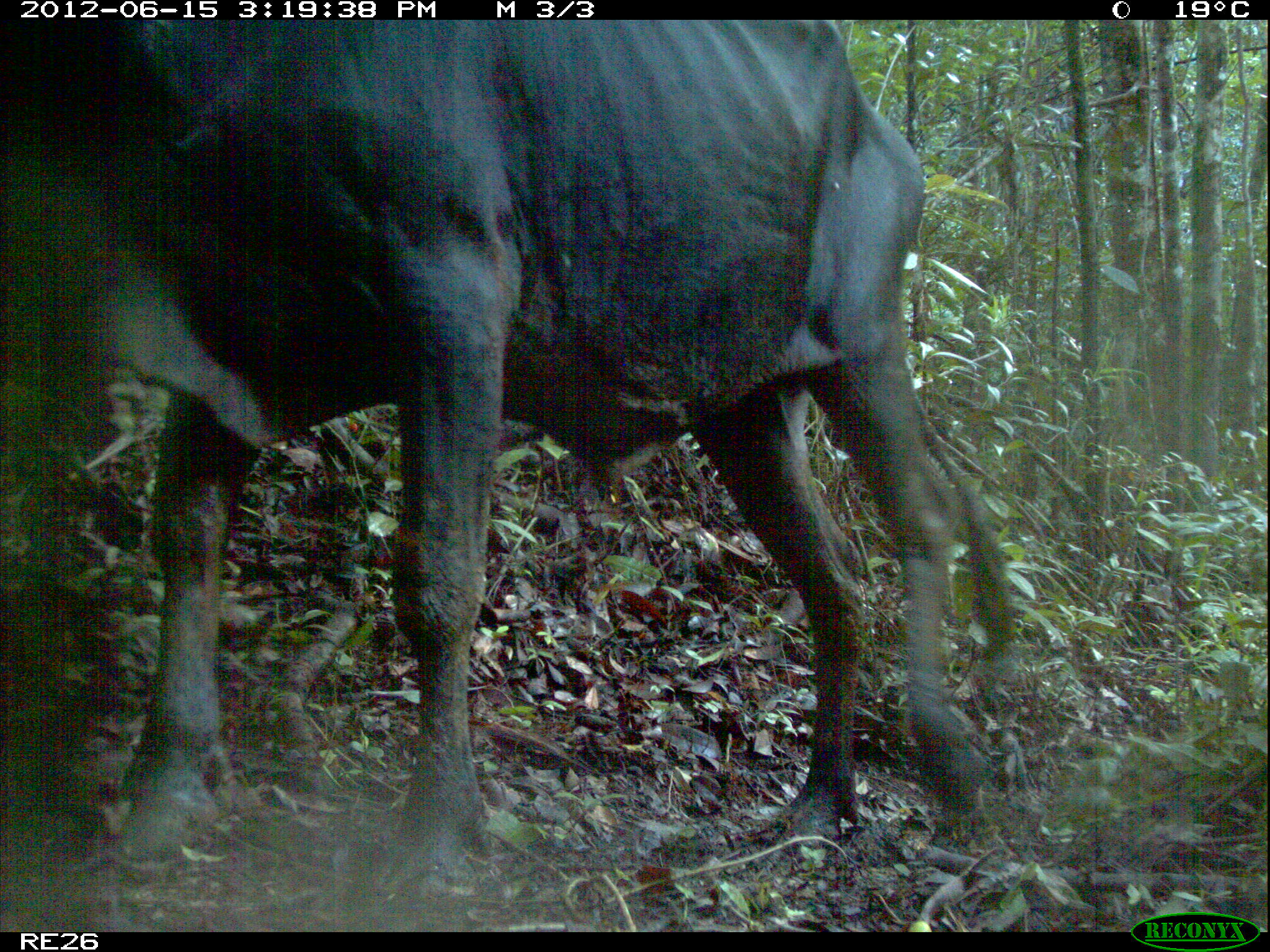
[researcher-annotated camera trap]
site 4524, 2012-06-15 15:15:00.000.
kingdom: Animalia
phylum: Chordata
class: Mammalia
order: Artiodactyla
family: Bovidae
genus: Bos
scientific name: Bos taurus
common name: domestic cattle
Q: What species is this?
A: Bos taurus (domestic cattle).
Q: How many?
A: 3.